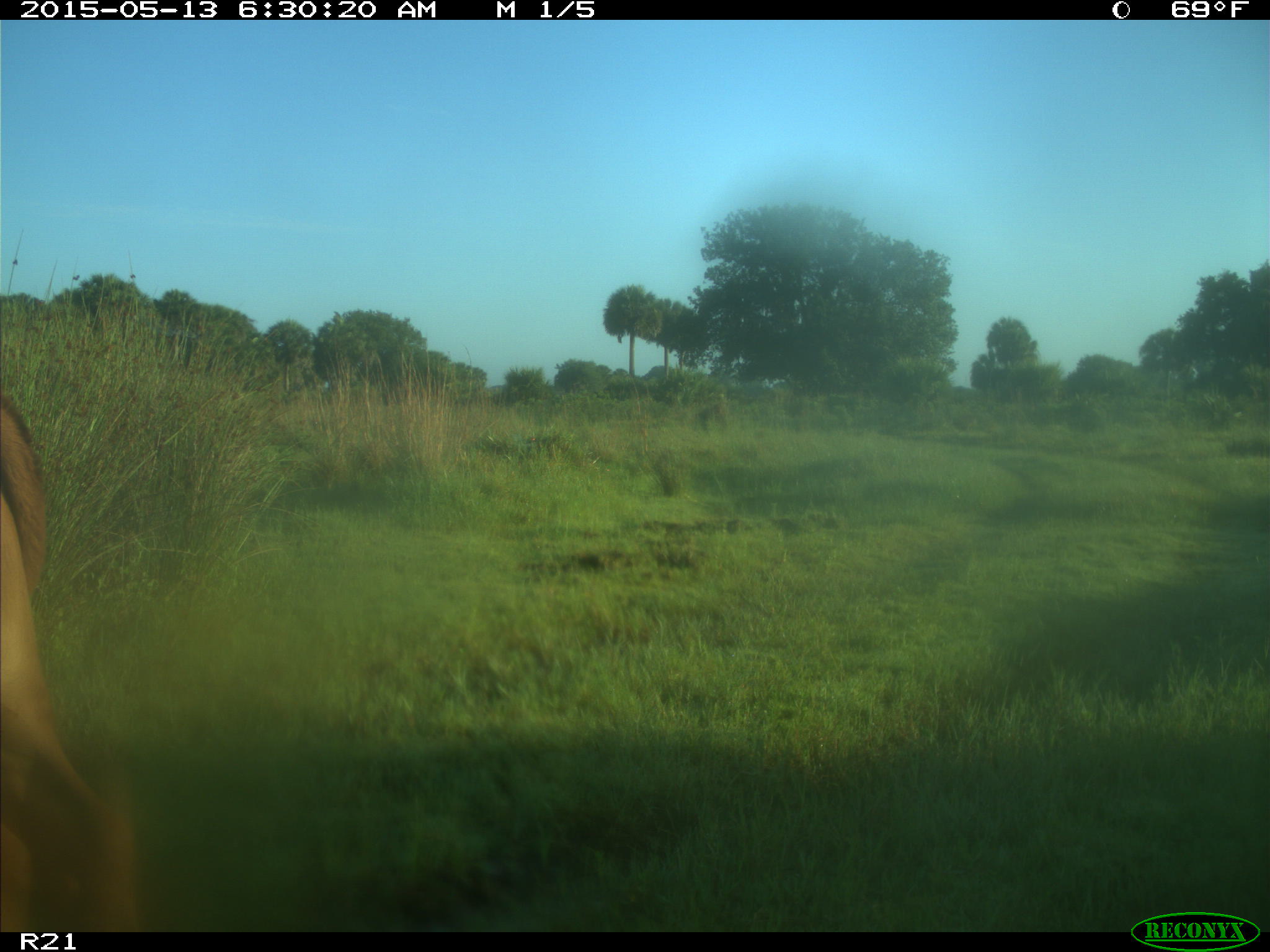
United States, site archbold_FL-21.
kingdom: Animalia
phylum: Chordata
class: Mammalia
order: Artiodactyla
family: Bovidae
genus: Bos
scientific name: Bos taurus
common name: domestic cow